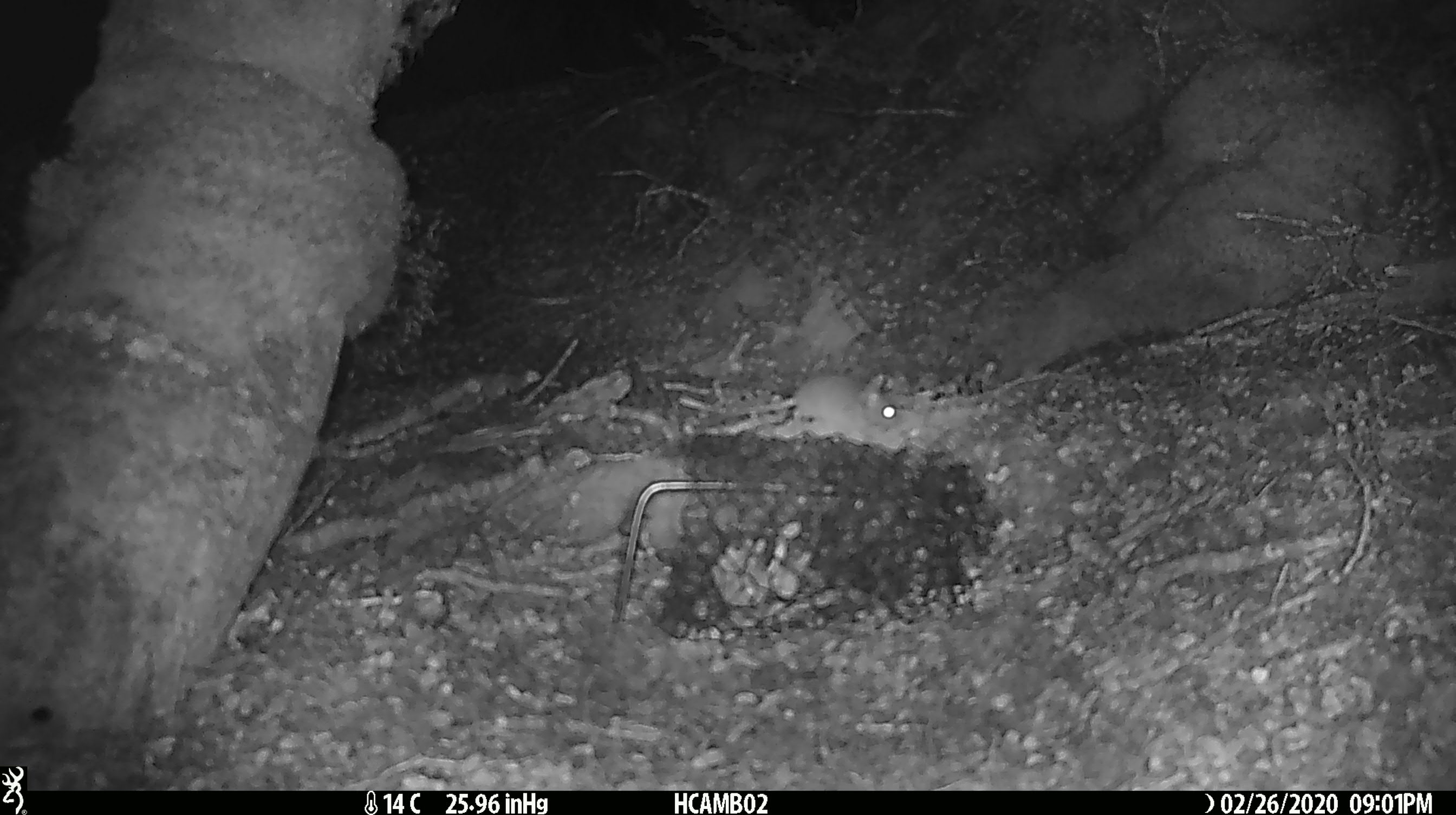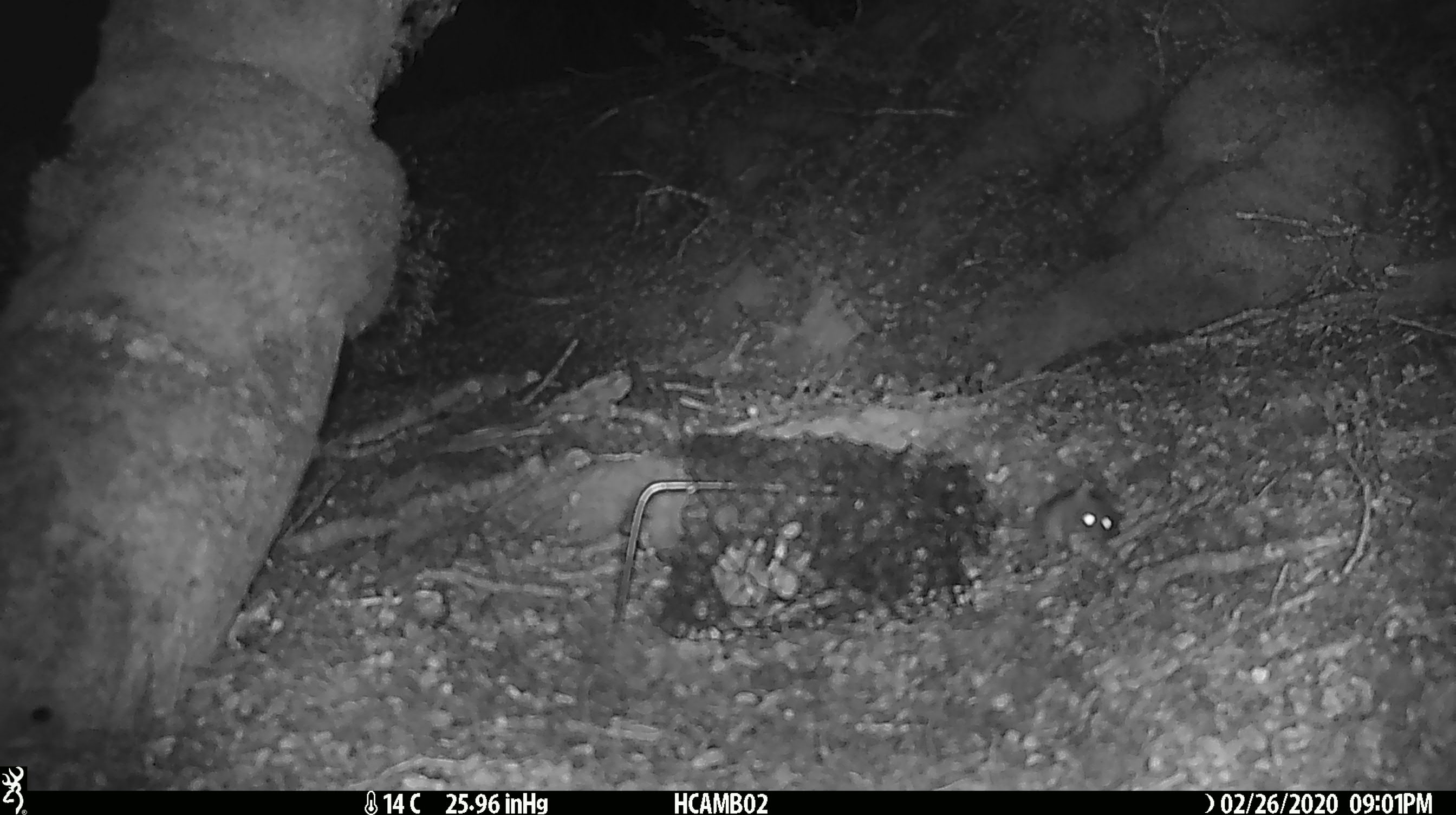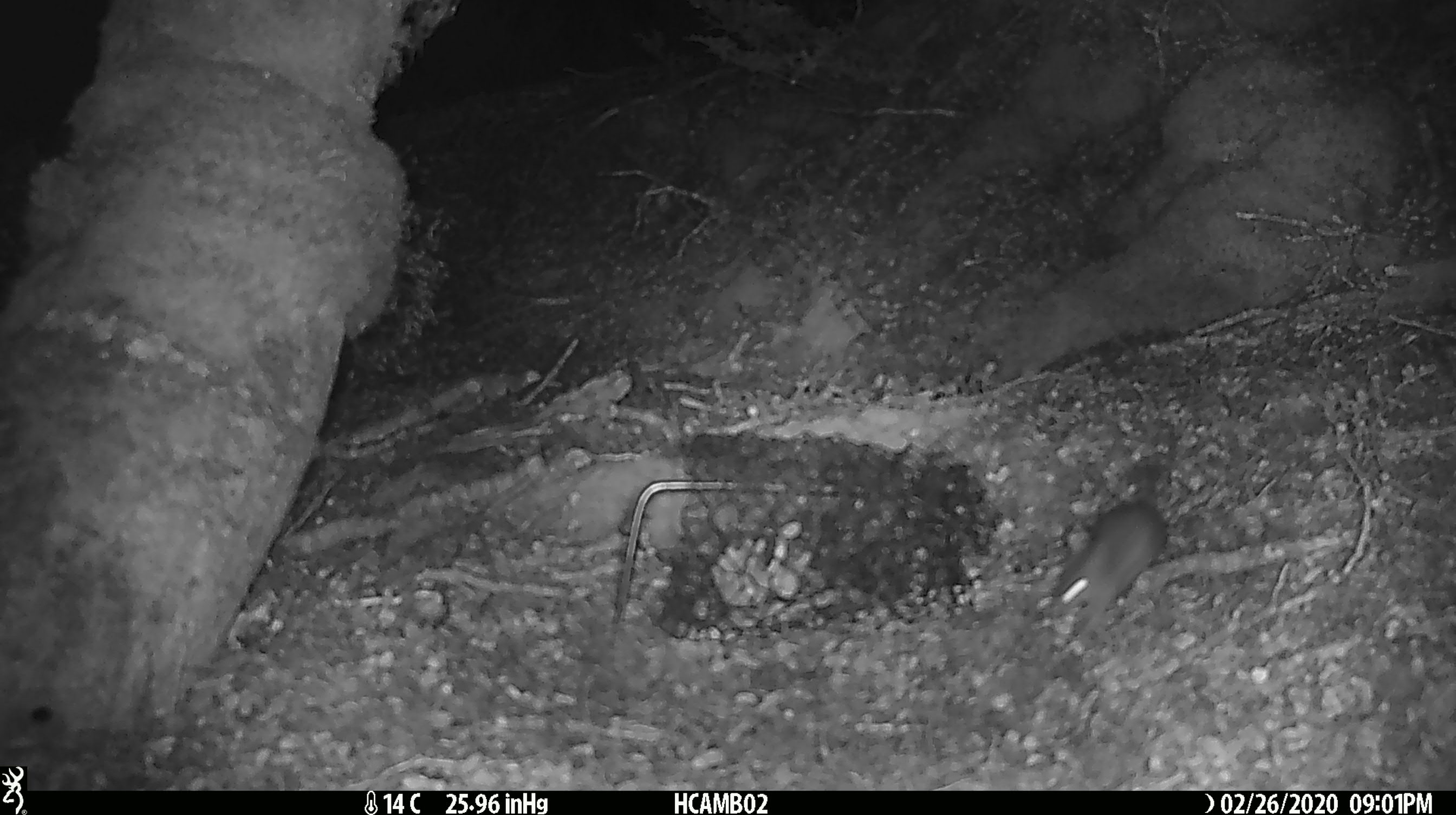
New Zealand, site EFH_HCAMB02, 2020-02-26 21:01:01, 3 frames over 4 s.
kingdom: Animalia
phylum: Chordata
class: Mammalia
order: Rodentia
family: Muridae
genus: Mus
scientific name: Mus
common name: mouse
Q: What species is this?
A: Mouse (Mus).